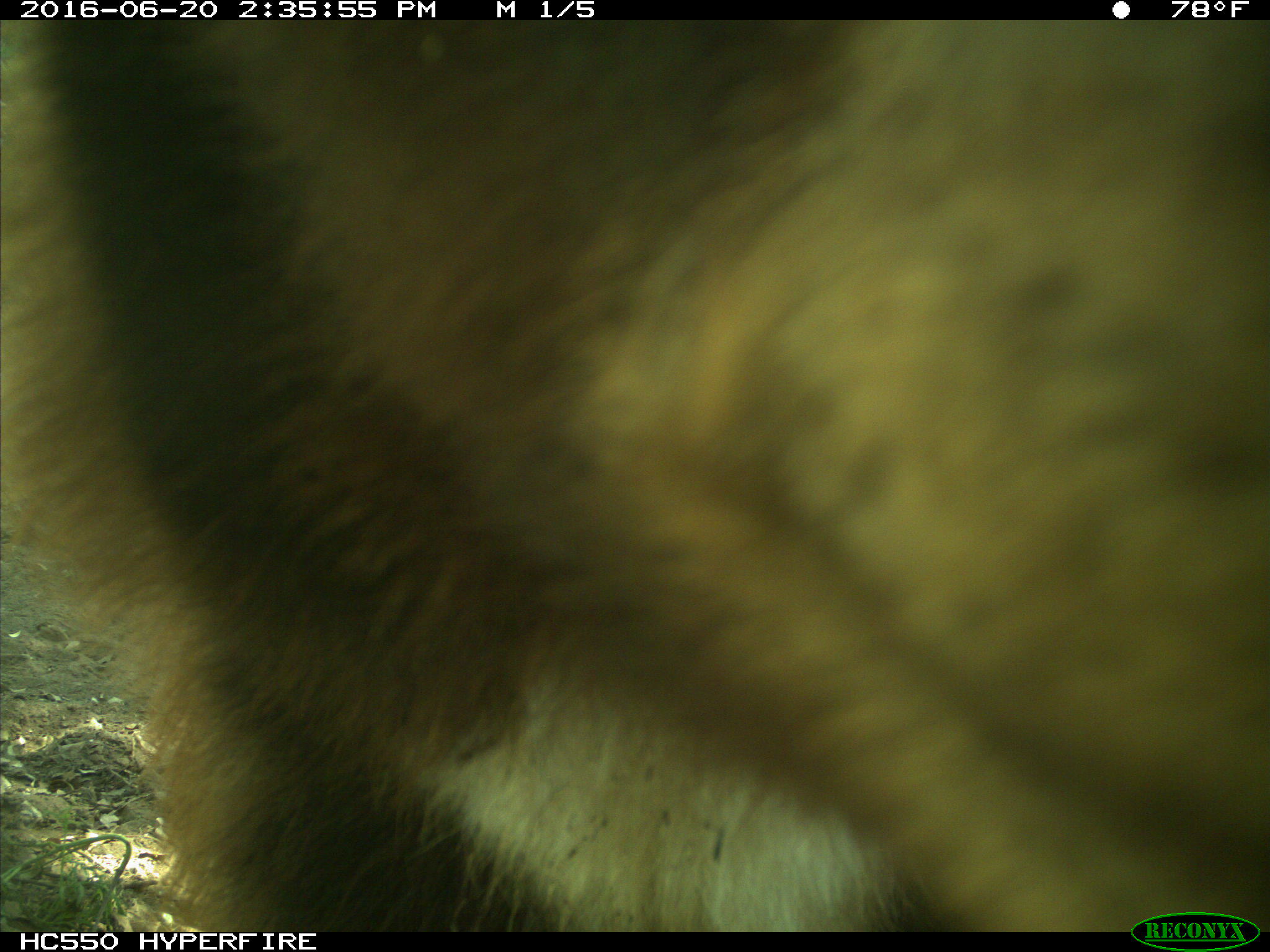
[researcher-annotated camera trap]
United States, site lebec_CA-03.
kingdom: Animalia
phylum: Chordata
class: Mammalia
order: Carnivora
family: Ursidae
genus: Ursus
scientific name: Ursus americanus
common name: american black bear